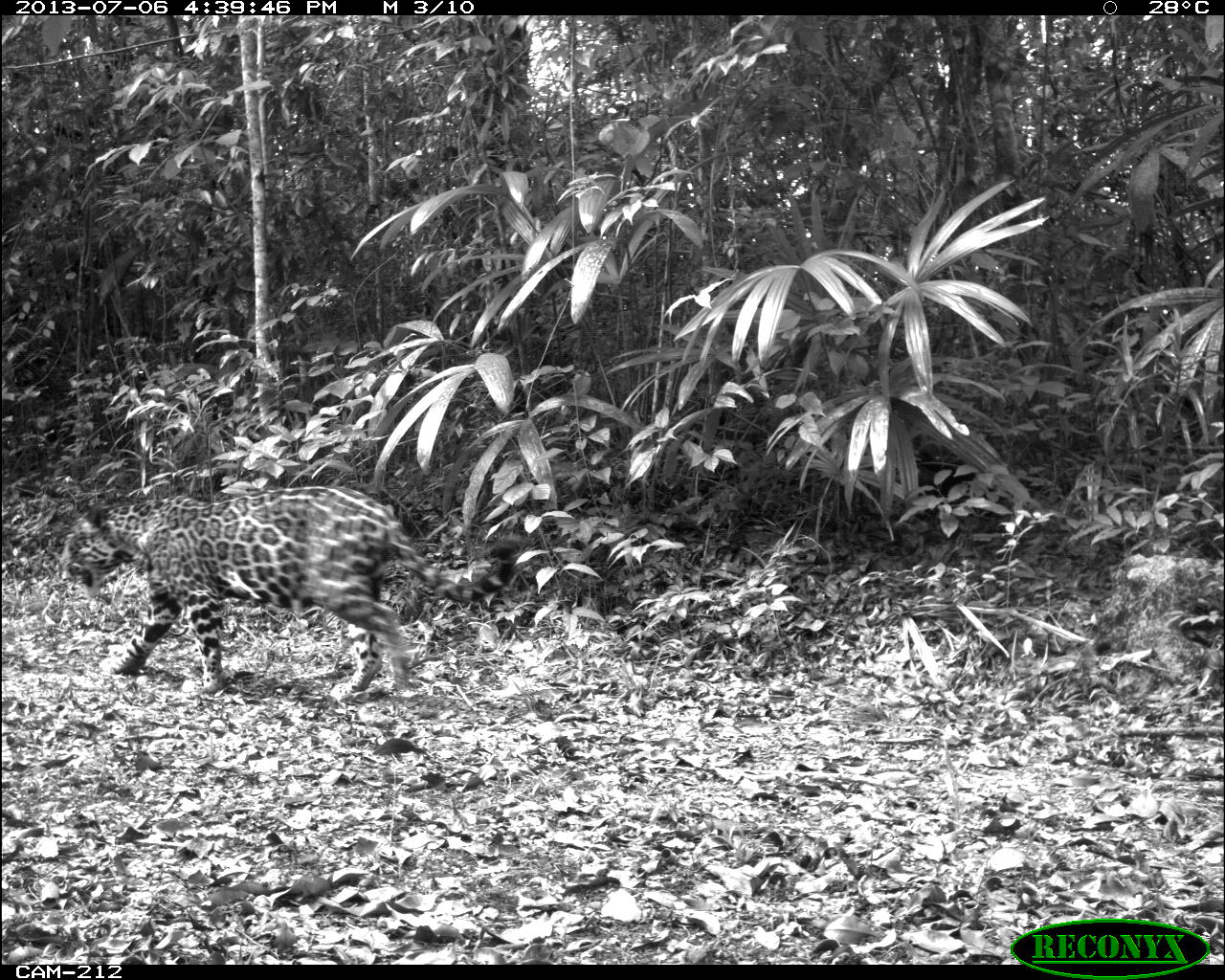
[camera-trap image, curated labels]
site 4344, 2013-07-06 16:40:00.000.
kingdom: Animalia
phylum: Chordata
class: Mammalia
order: Carnivora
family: Felidae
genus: Panthera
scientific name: Panthera onca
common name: jaguar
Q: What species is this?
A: Panthera onca (jaguar).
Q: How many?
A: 1.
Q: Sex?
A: Male.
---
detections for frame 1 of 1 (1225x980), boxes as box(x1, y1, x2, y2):
panthera onca: box(66, 485, 519, 699)